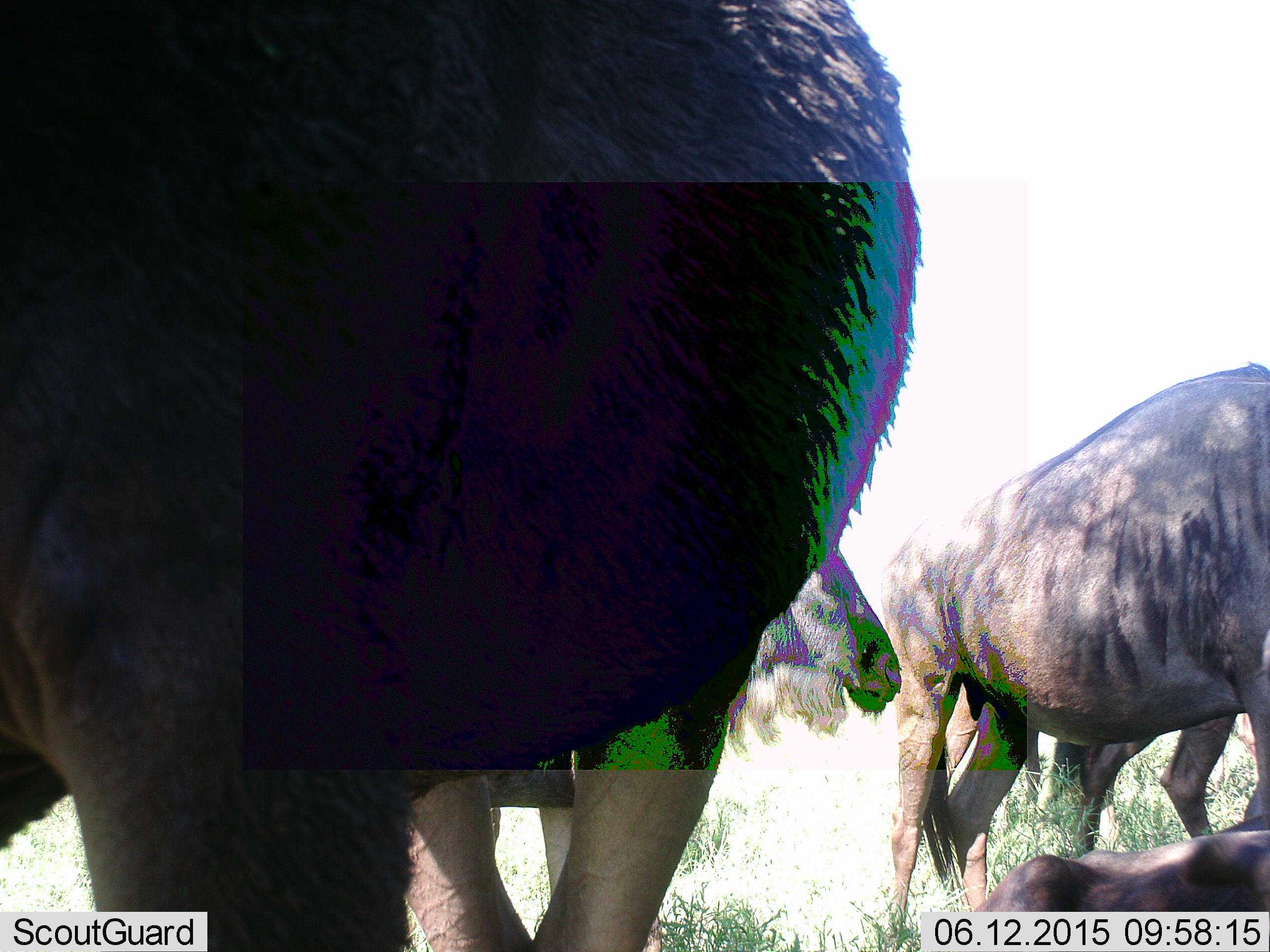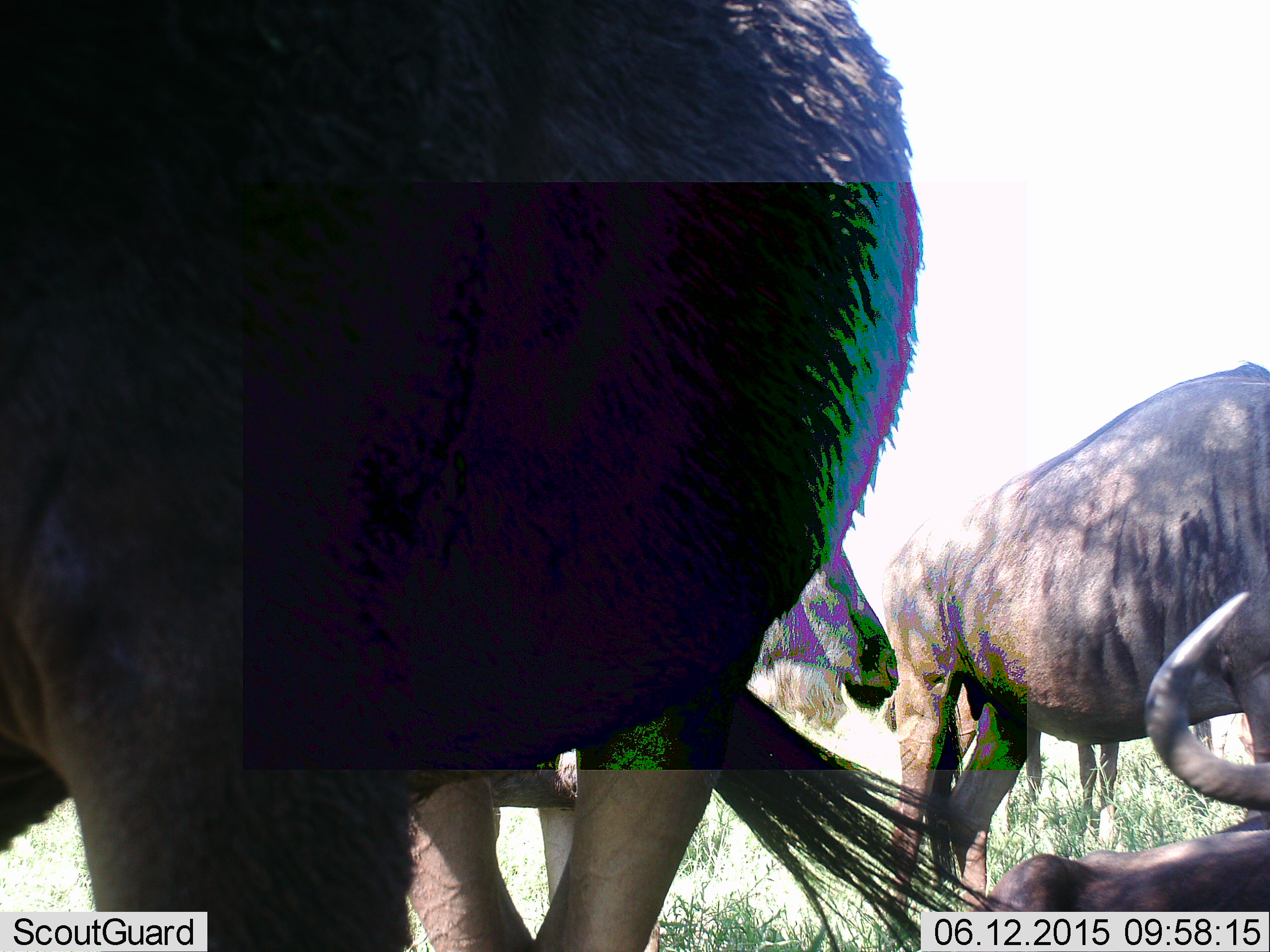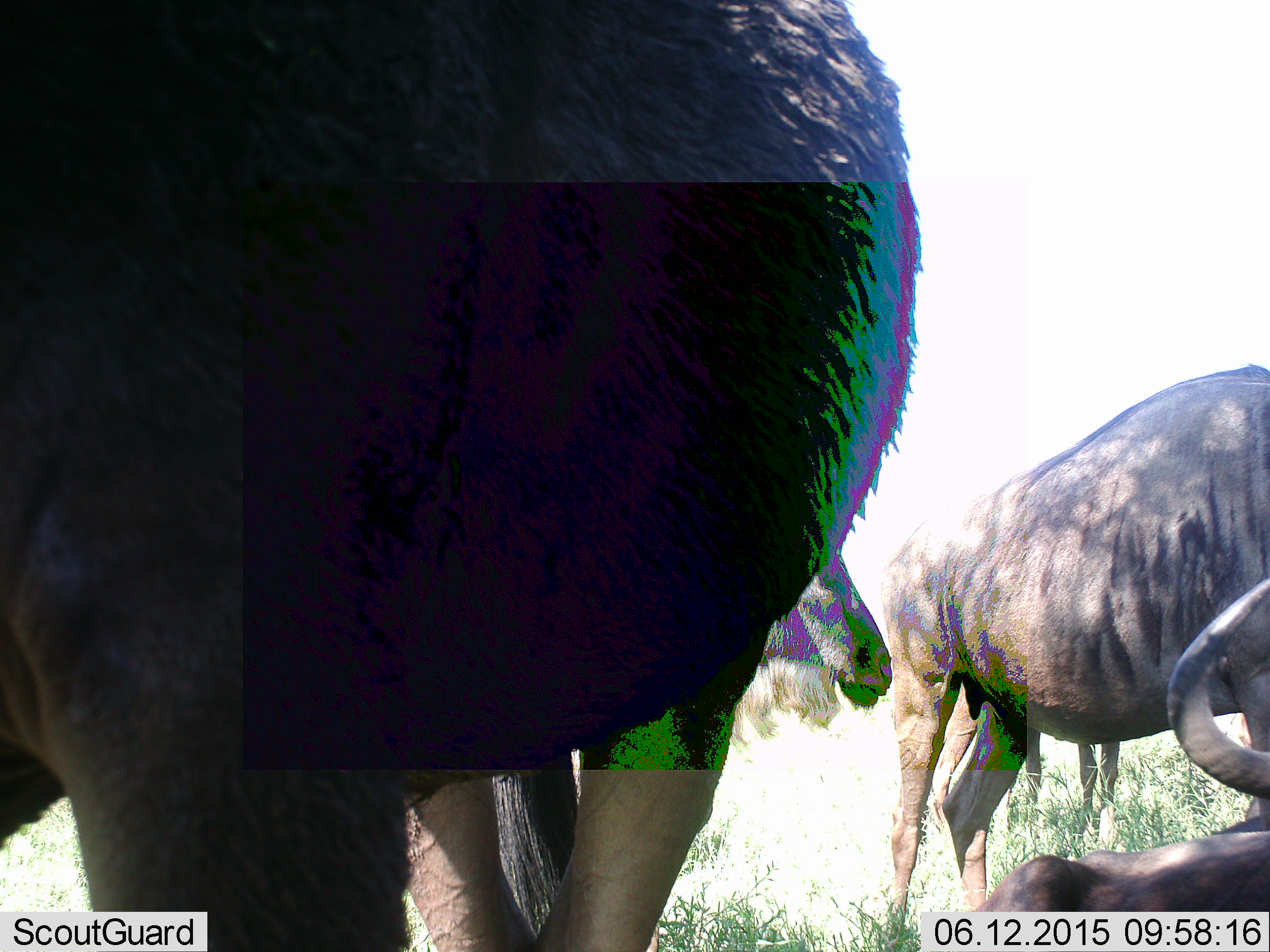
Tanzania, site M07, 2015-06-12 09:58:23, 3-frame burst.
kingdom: Animalia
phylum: Chordata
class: Mammalia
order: Artiodactyla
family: Bovidae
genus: Connochaetes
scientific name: Connochaetes taurinus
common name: blue wildebeest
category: wildebeest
Wildebeest (blue wildebeest) (Connochaetes taurinus), count 4. Behavior (volunteer vote fractions): standing 70%, resting 90%, moving 10%, interacting 10%. Young present (vote fraction): 0%. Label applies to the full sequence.